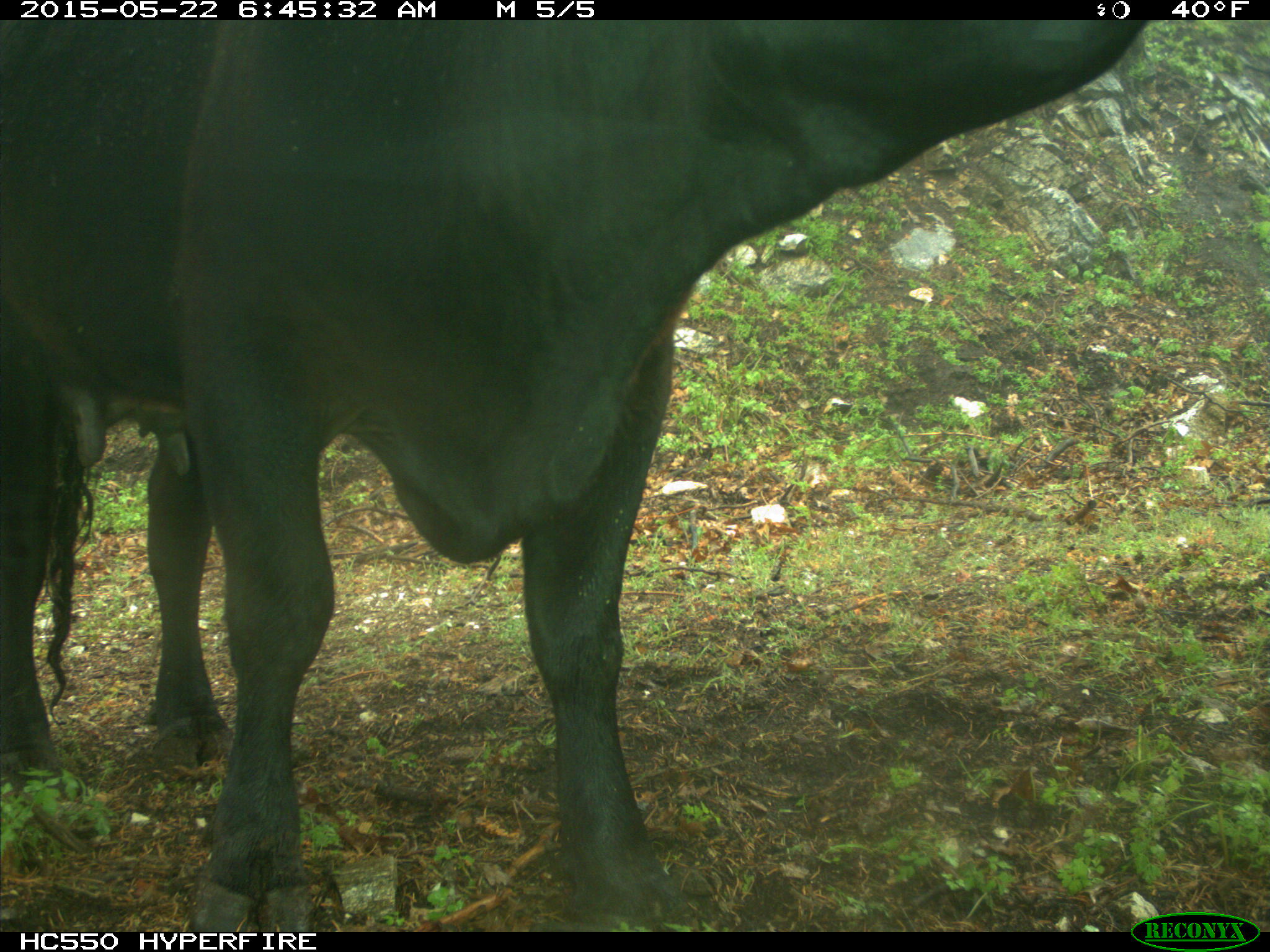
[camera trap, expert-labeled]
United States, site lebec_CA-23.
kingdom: Animalia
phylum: Chordata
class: Mammalia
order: Artiodactyla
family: Bovidae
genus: Bos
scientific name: Bos taurus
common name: domestic cow